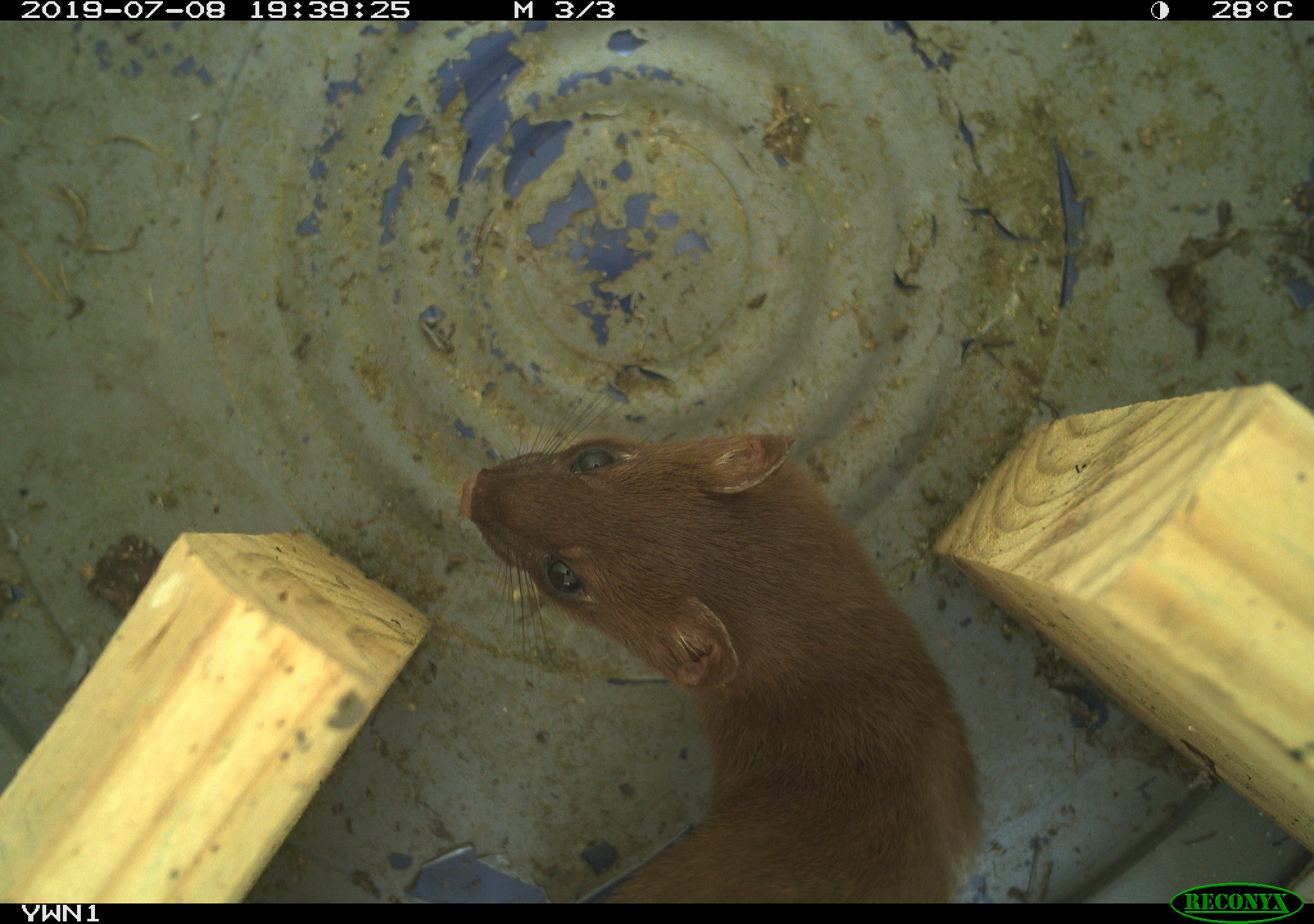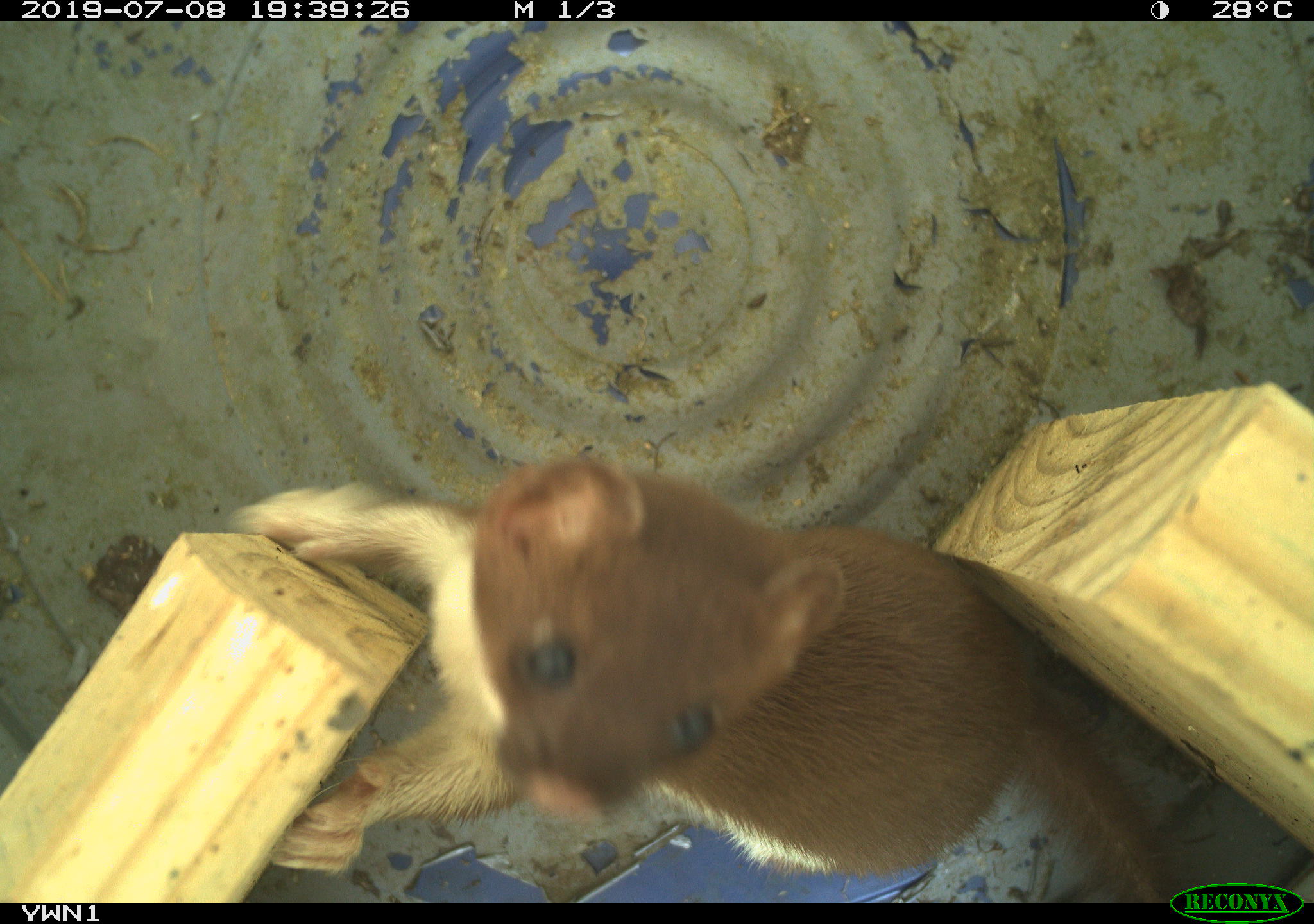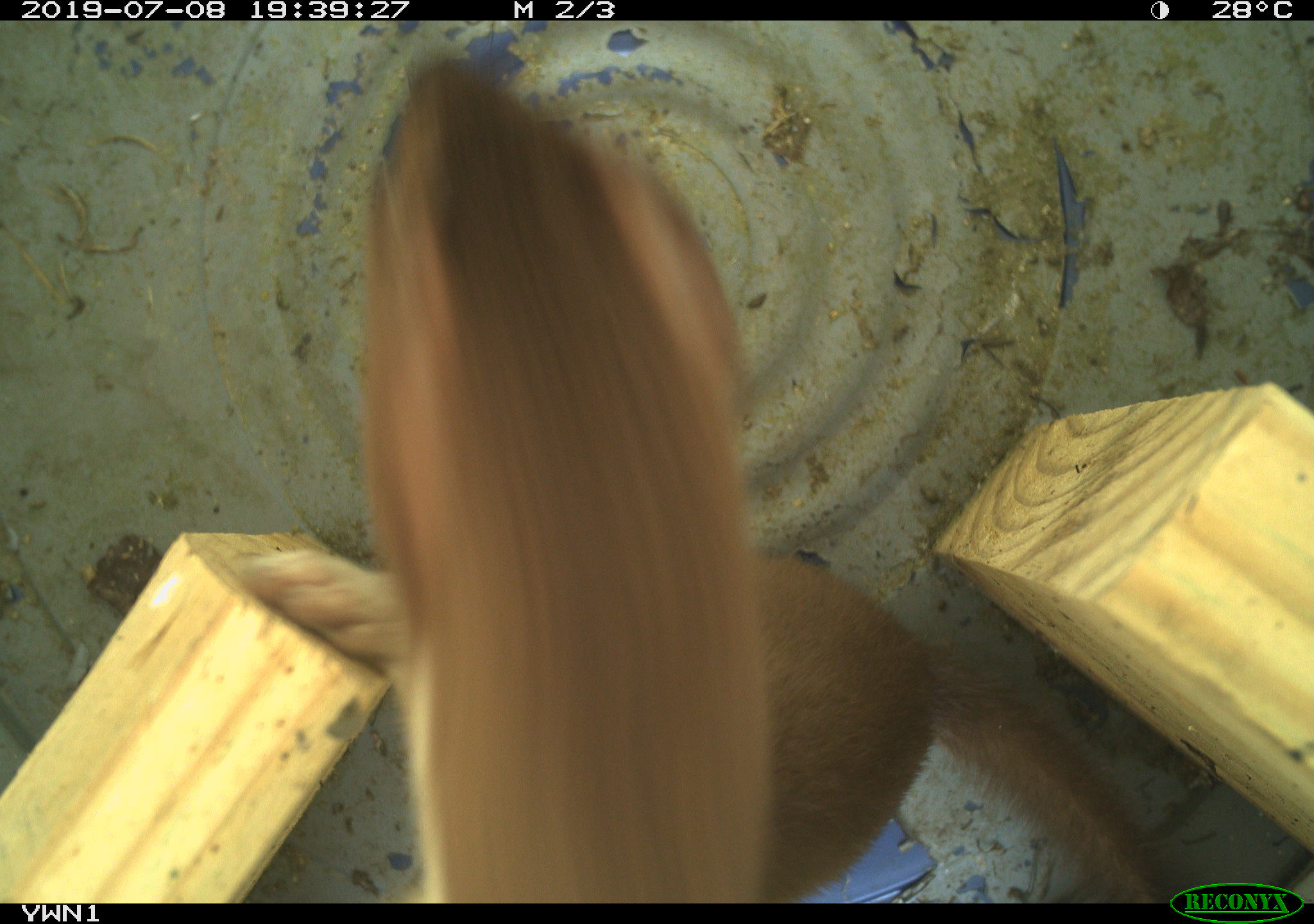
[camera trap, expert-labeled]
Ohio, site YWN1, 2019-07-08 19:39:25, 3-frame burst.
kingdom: Animalia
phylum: Chordata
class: Mammalia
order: Carnivora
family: Mustelidae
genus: Neogale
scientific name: Neogale frenata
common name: long-tailed weasel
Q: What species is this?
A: Long-tailed weasel (Neogale frenata).